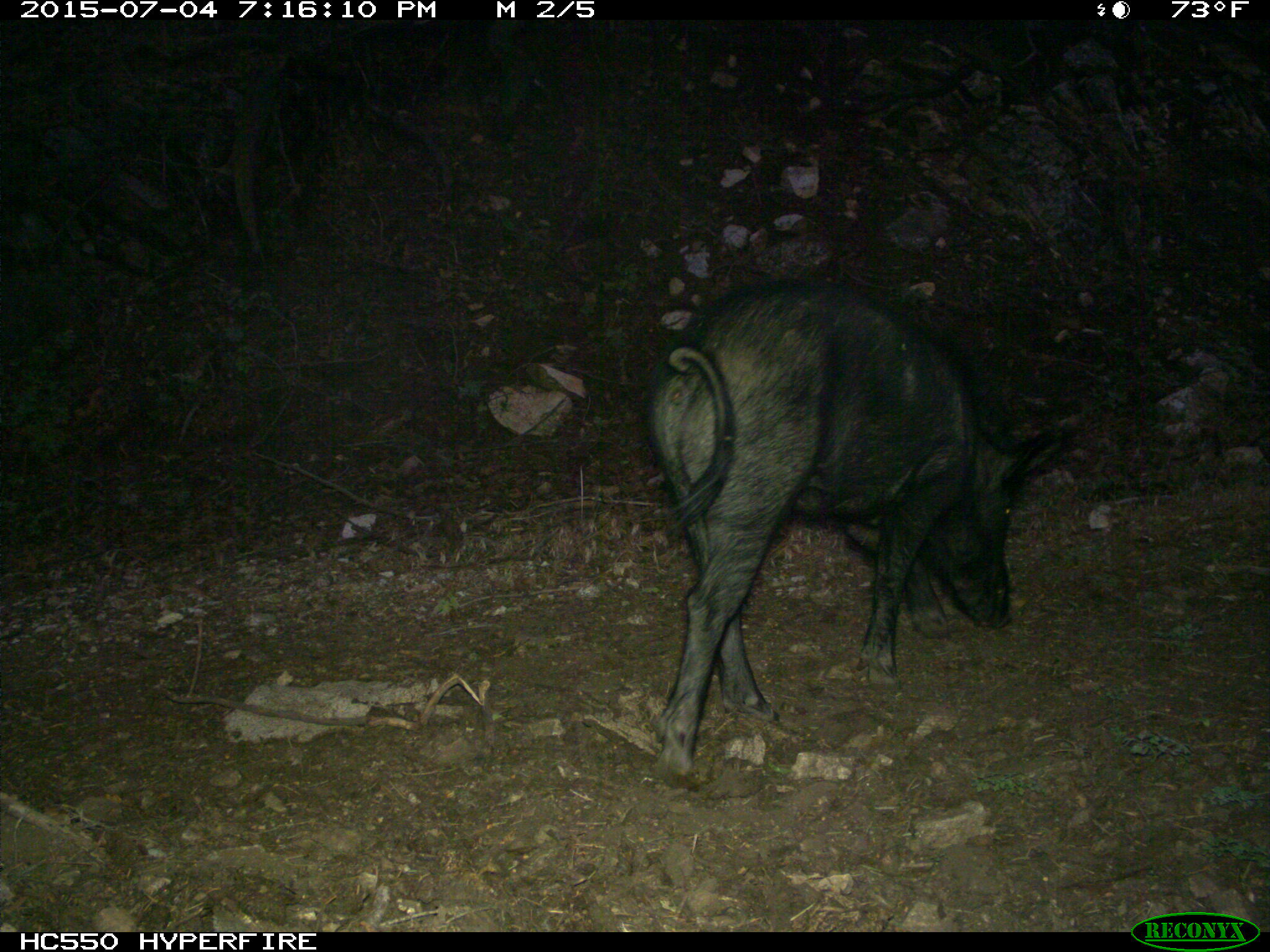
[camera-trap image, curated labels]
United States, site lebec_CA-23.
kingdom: Animalia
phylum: Chordata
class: Mammalia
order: Artiodactyla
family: Suidae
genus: Sus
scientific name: Sus scrofa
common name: wild boar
Sus scrofa (wild boar).